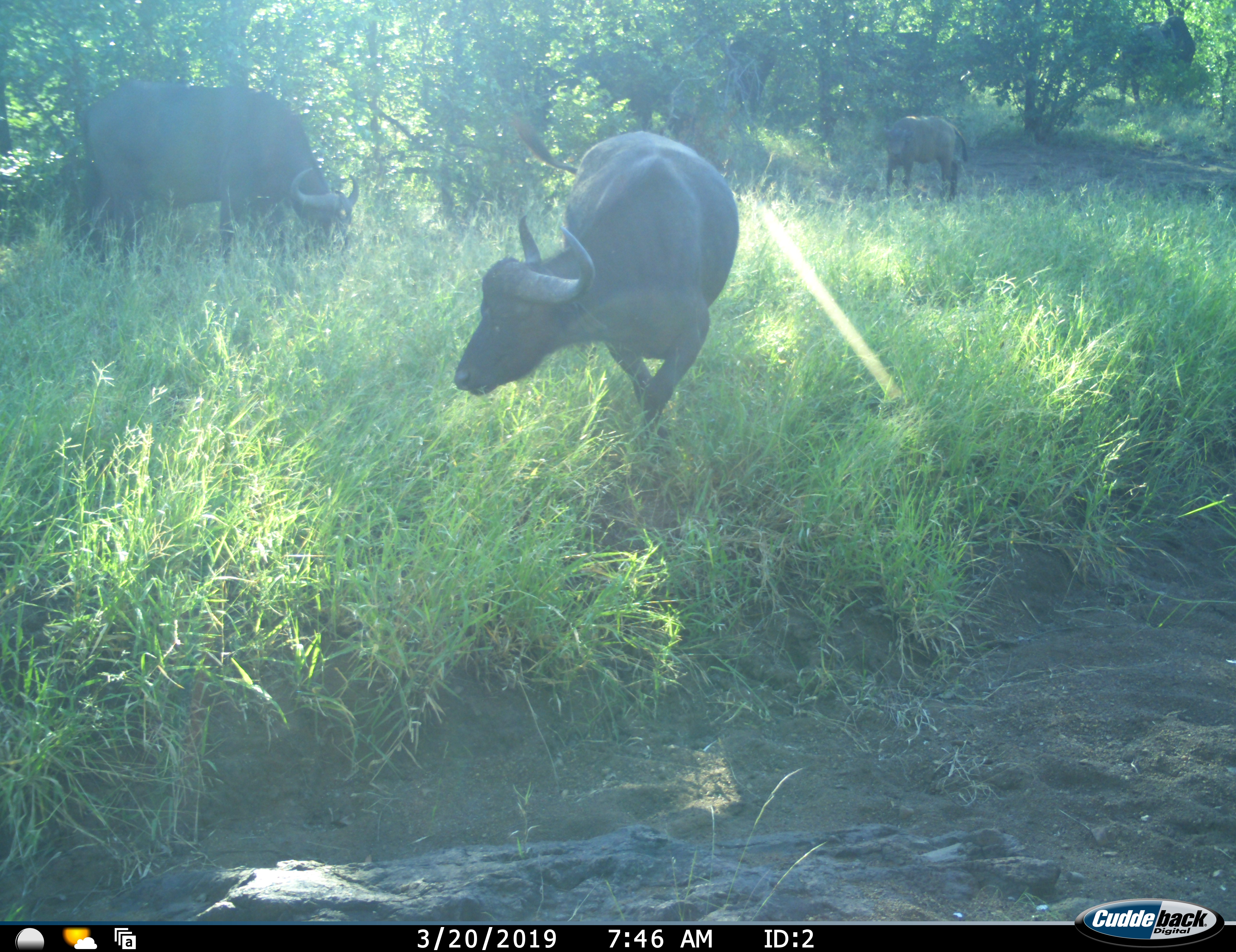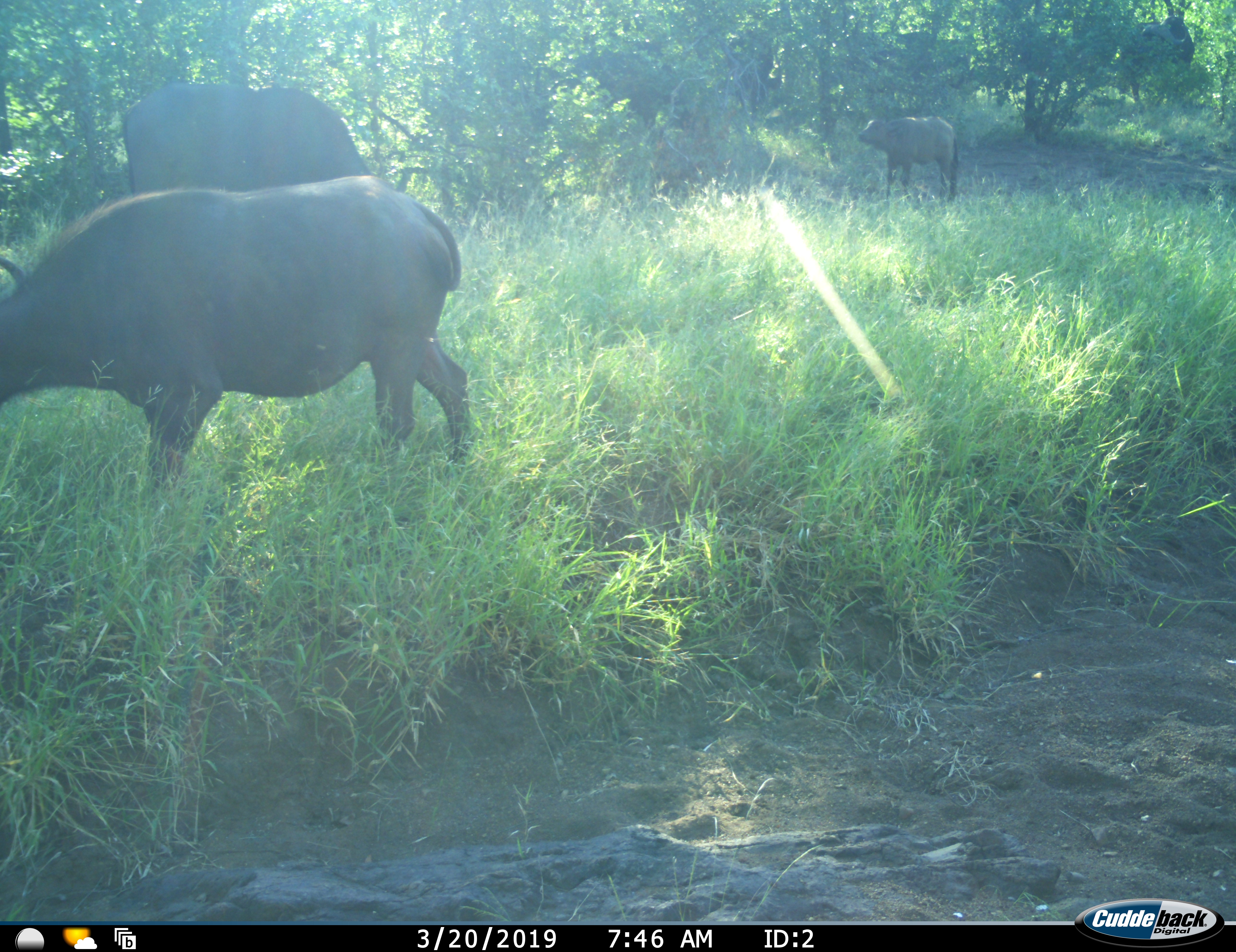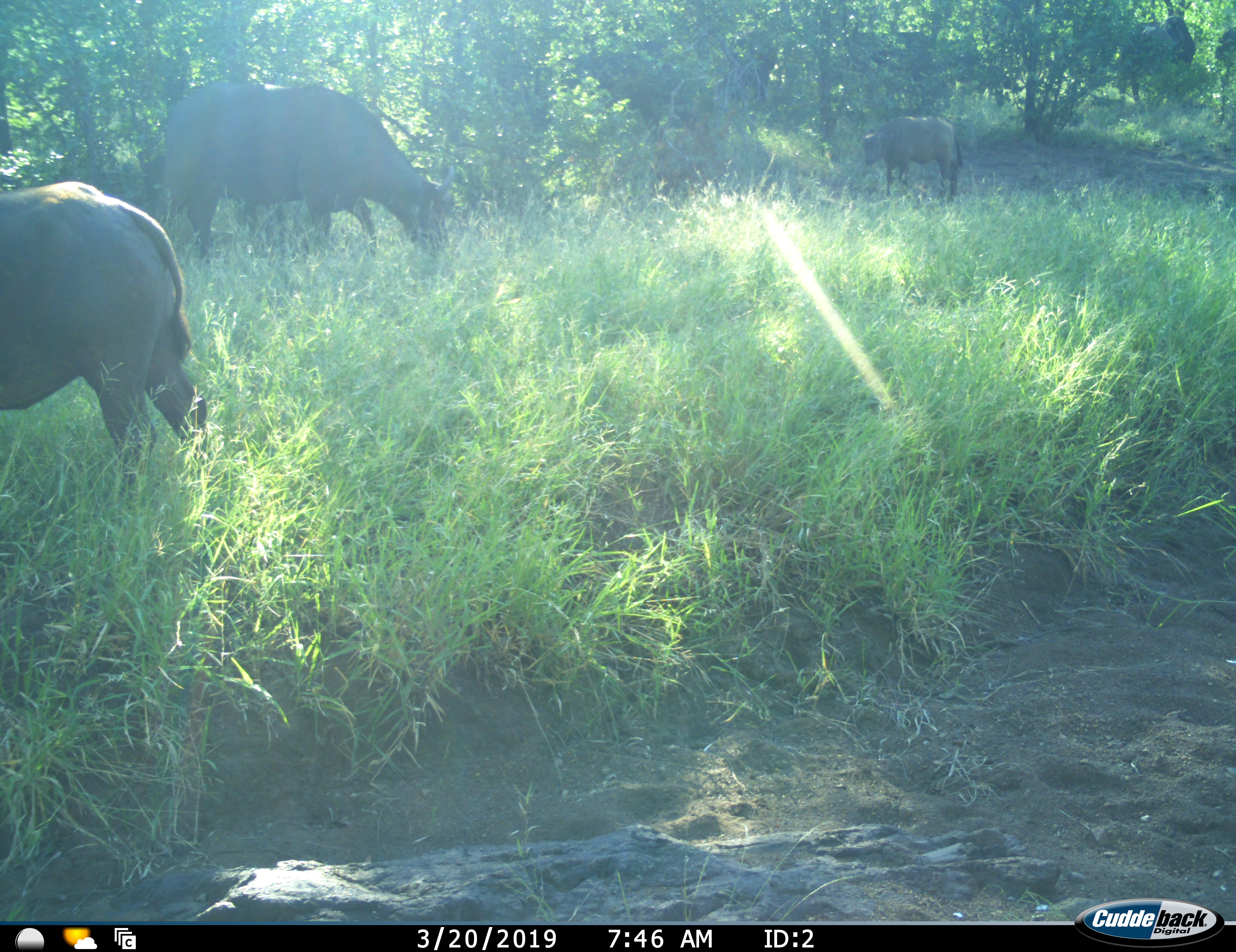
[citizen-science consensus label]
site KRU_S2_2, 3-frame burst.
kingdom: Animalia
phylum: Chordata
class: Mammalia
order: Artiodactyla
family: Bovidae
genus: Syncerus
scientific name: Syncerus caffer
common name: african buffalo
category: buffalo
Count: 7.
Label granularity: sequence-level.